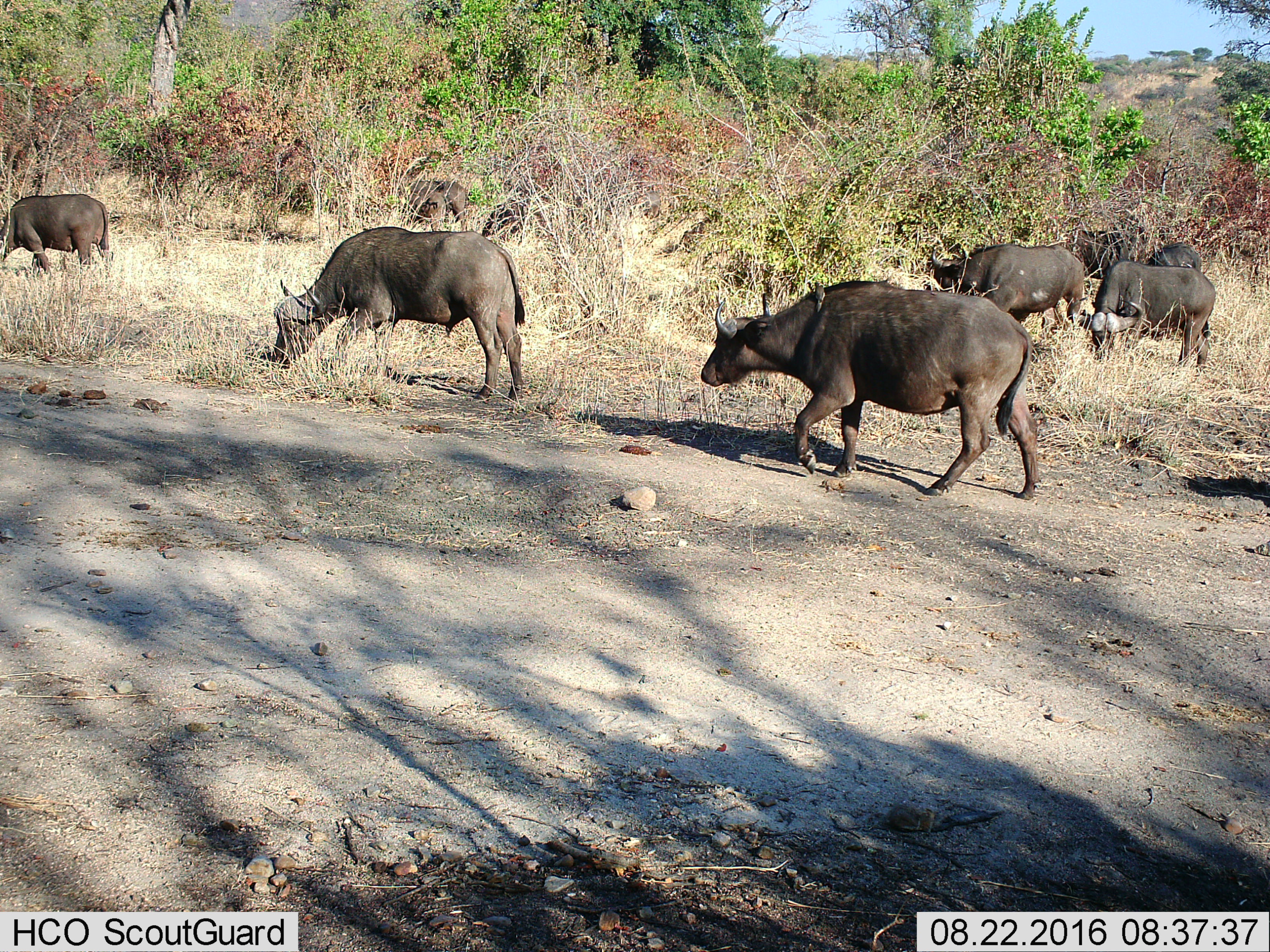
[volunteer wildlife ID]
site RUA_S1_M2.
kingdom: Animalia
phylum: Chordata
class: Mammalia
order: Artiodactyla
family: Bovidae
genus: Syncerus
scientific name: Syncerus caffer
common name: african buffalo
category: buffalo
Buffalo (african buffalo) (Syncerus caffer), count 9. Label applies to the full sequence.